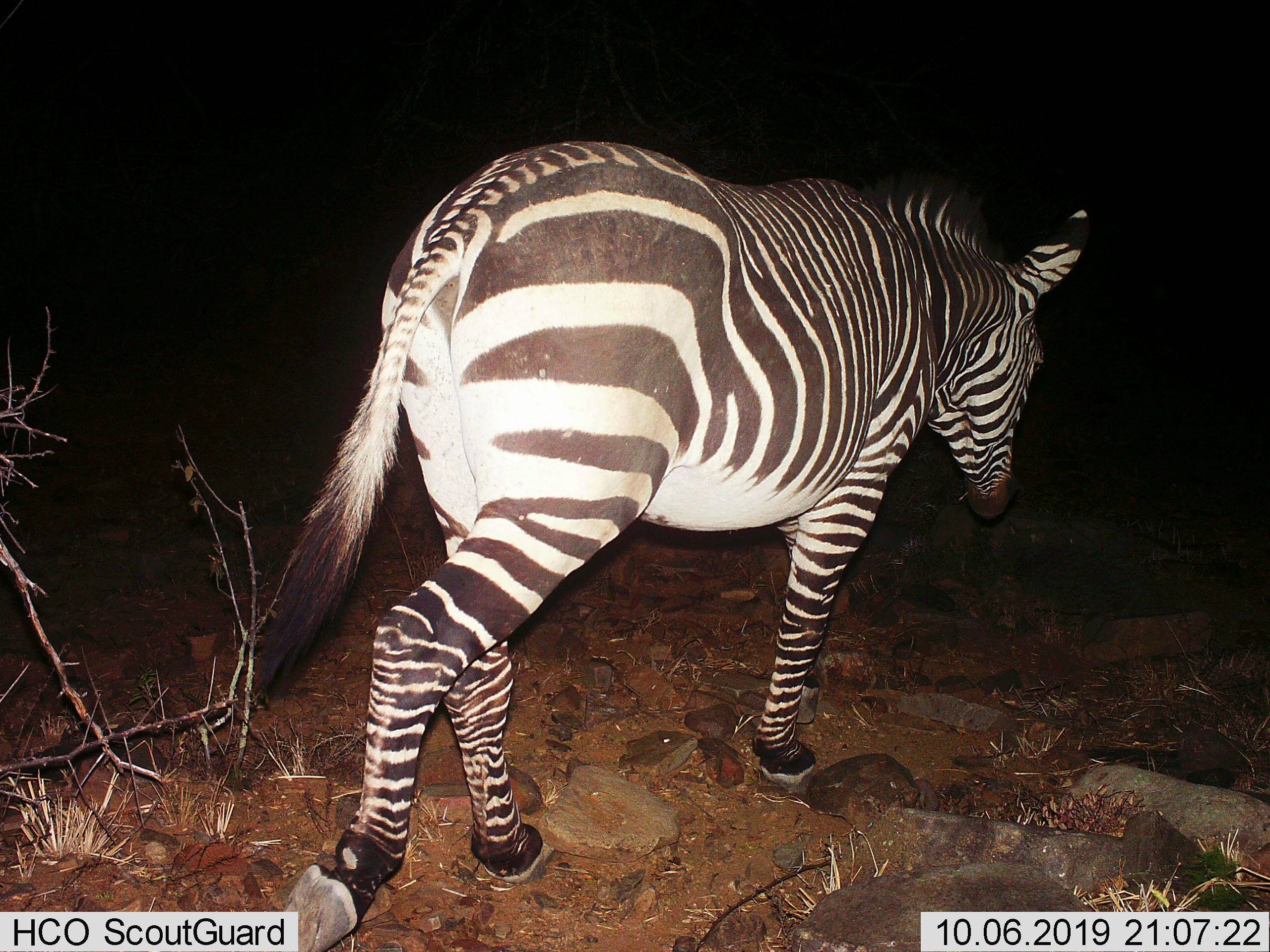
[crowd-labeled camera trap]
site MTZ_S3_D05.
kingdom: Animalia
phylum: Chordata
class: Mammalia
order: Perissodactyla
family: Equidae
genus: Equus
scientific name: Equus zebra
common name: mountain zebra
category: zebramountain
Zebramountain (mountain zebra) (Equus zebra), count 1. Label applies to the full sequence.